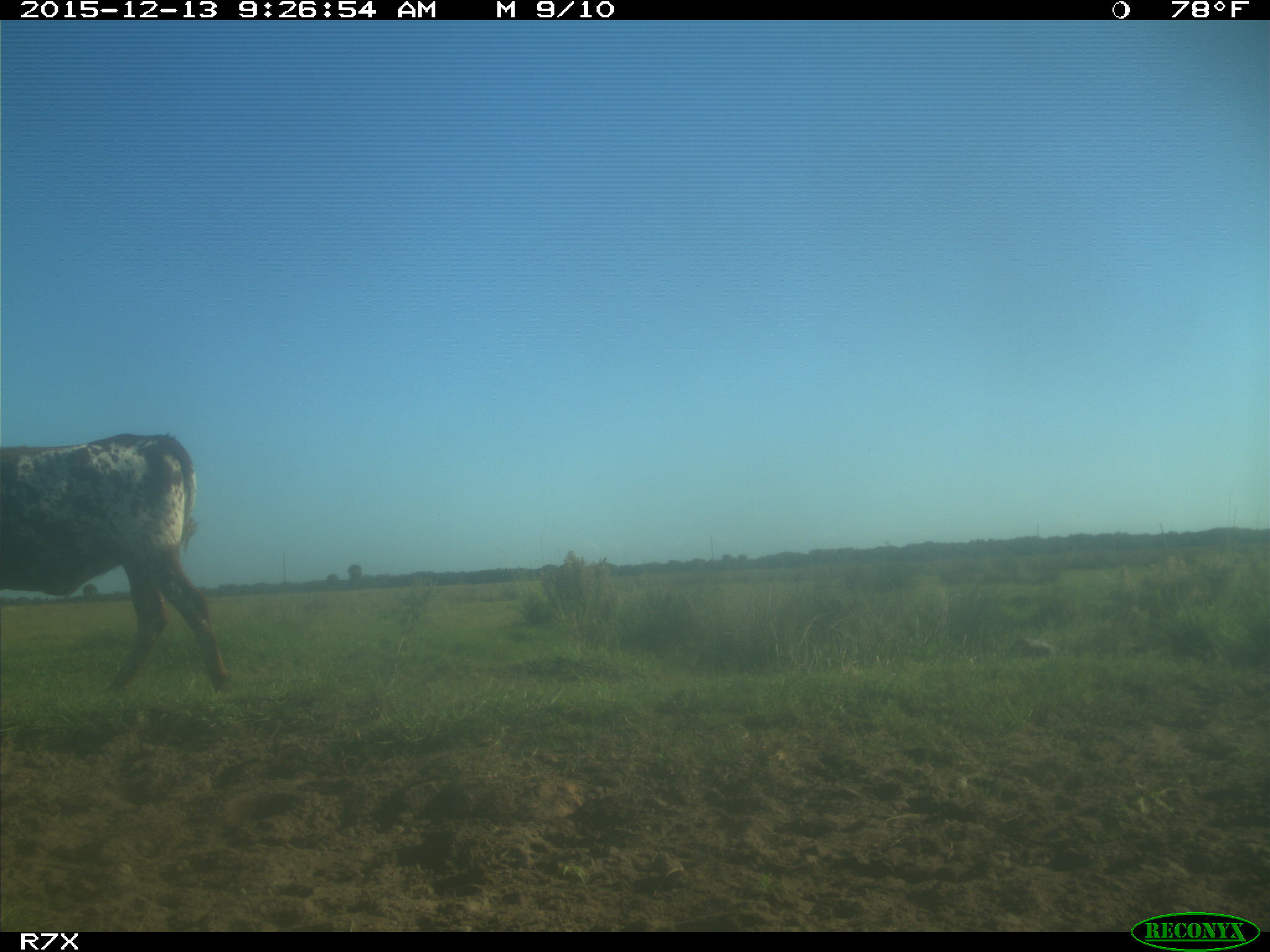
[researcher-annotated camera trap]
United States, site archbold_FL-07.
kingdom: Animalia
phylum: Chordata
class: Mammalia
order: Artiodactyla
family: Bovidae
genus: Bos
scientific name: Bos taurus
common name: domestic cow